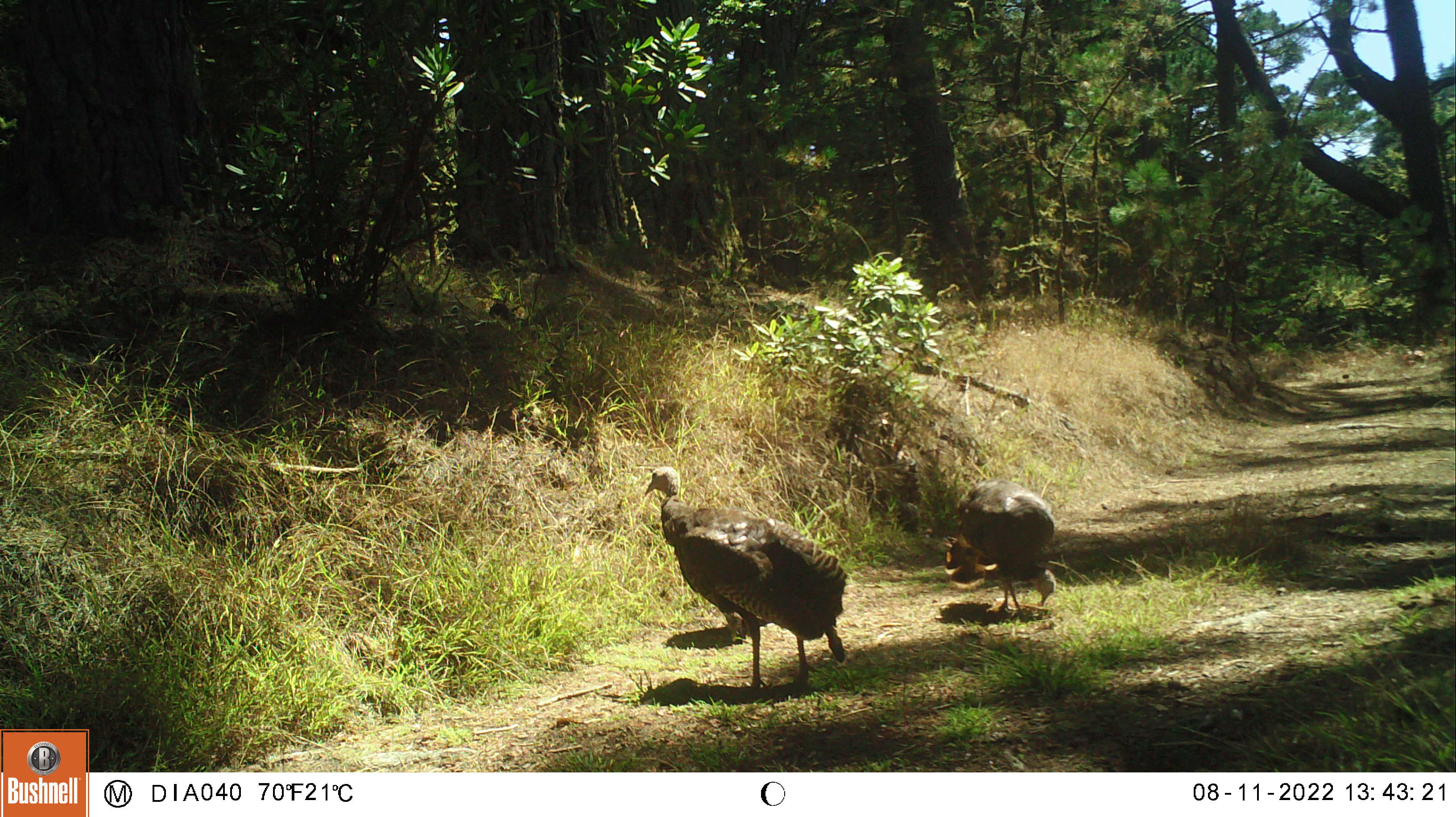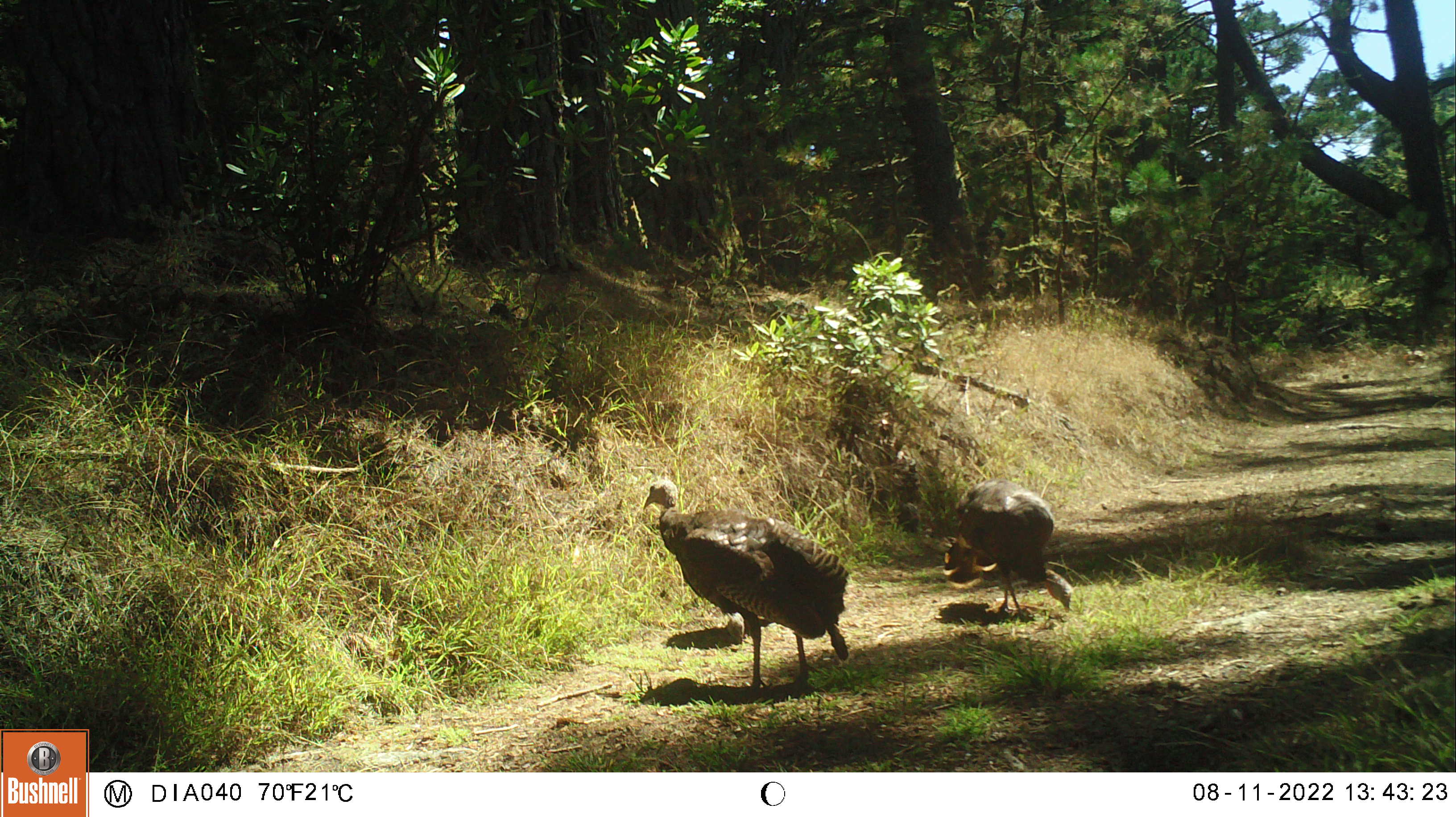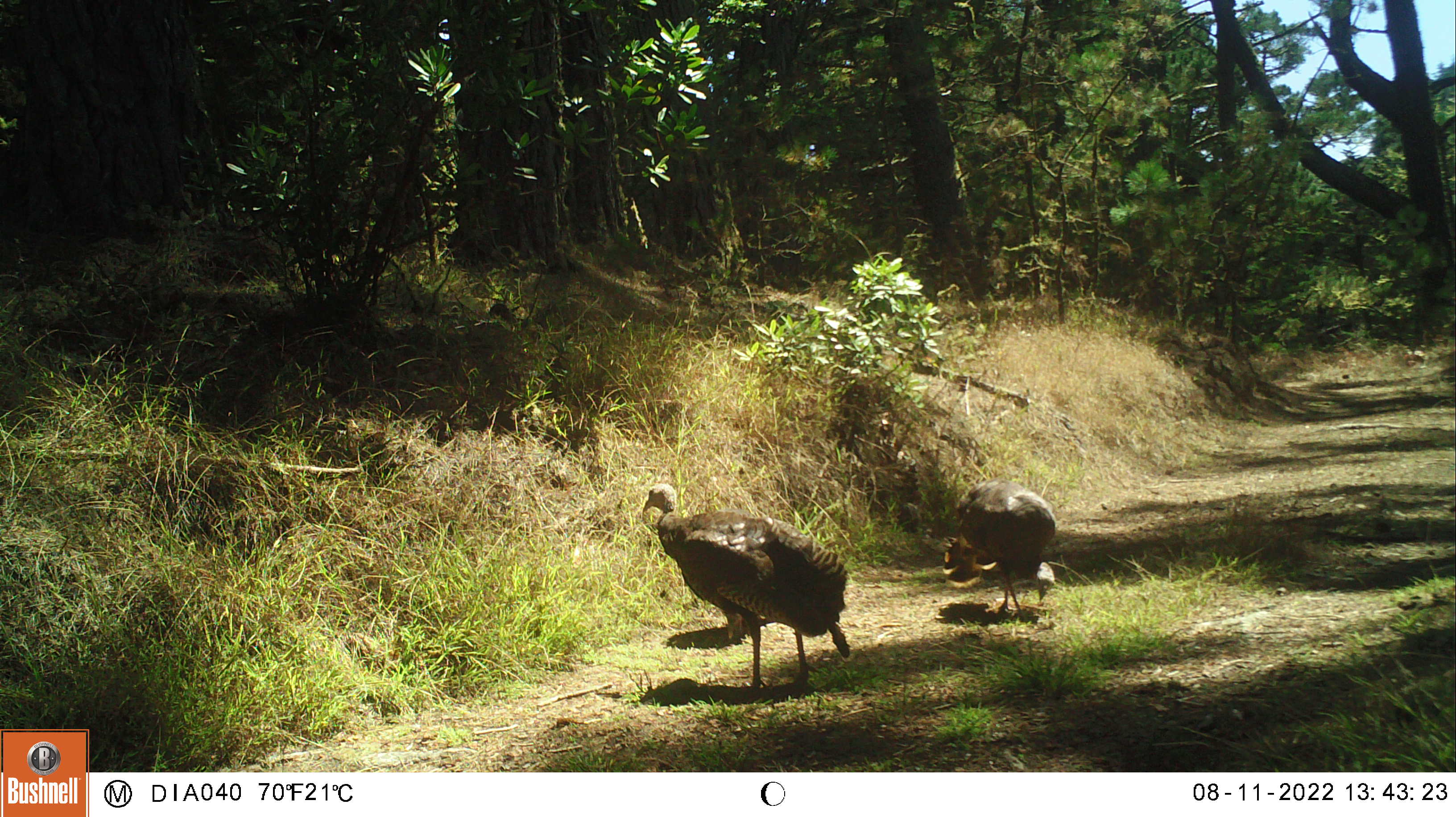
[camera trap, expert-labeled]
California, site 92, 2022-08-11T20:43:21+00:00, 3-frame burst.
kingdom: Animalia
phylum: Chordata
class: Aves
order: Galliformes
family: Phasianidae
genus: Meleagris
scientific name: Meleagris gallopavo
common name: turkey